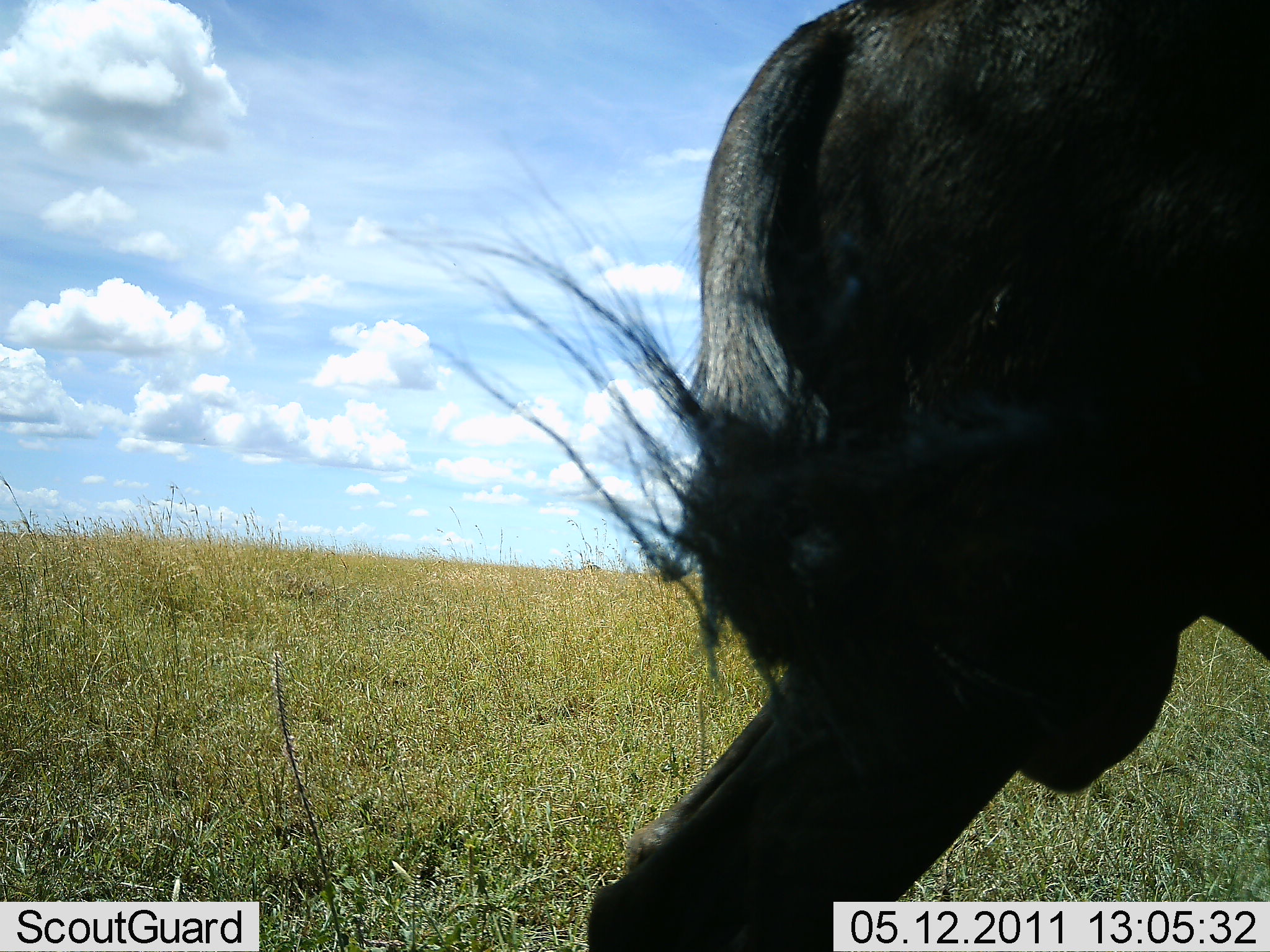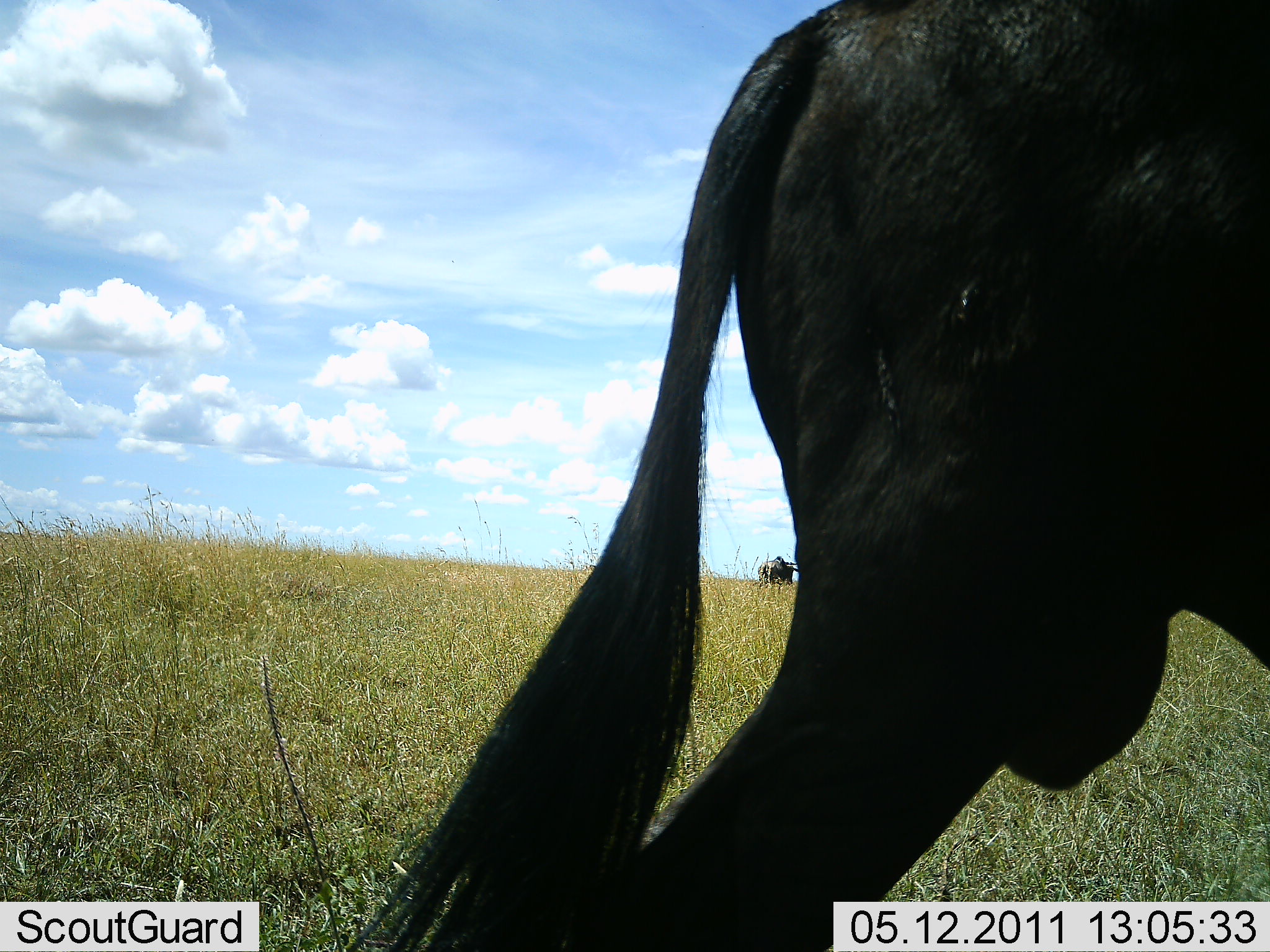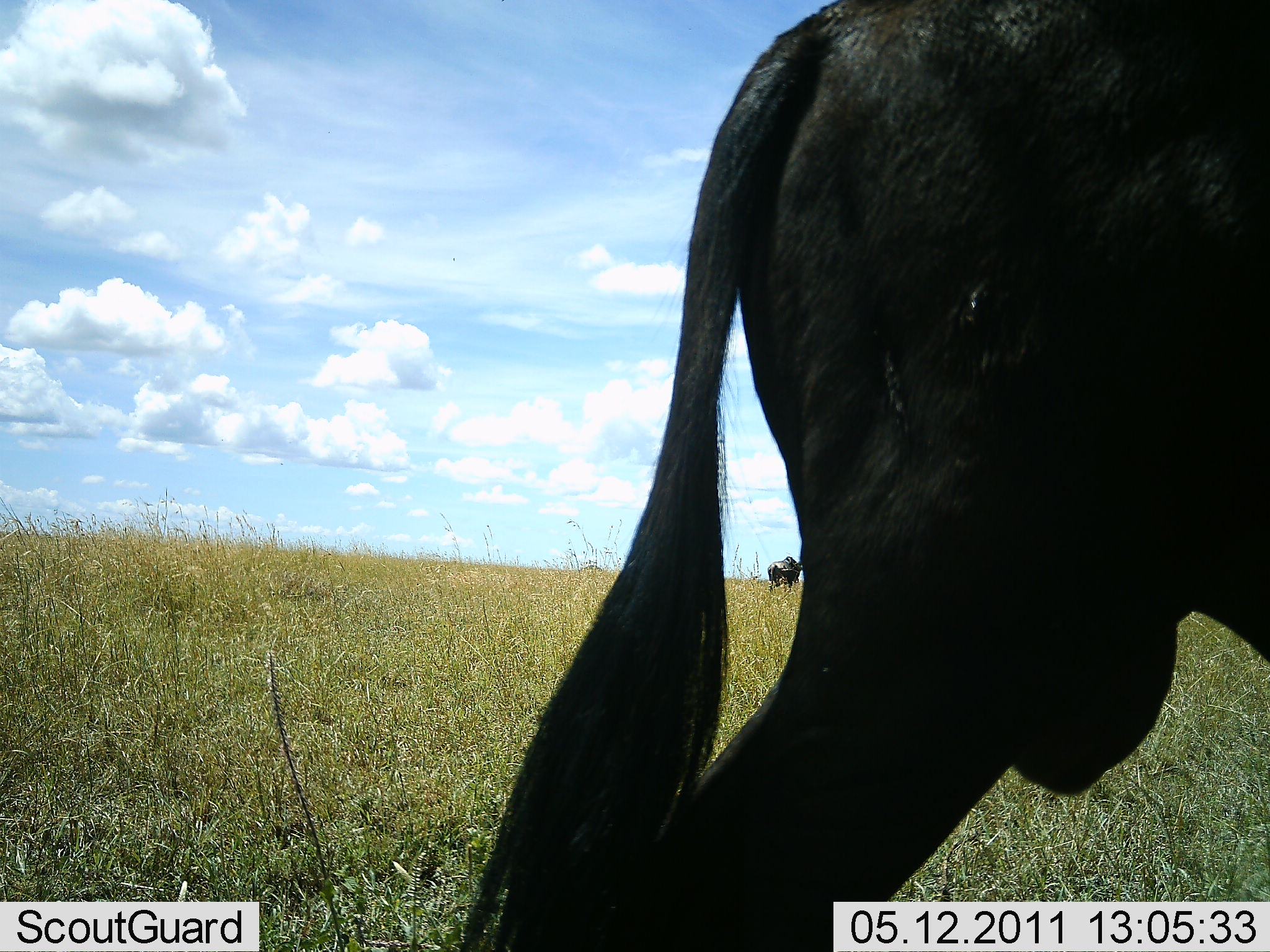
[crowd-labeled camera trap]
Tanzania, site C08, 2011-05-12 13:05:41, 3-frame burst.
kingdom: Animalia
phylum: Chordata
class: Mammalia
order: Artiodactyla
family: Bovidae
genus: Connochaetes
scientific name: Connochaetes taurinus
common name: blue wildebeest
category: wildebeest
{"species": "wildebeest (blue wildebeest) (Connochaetes taurinus)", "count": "1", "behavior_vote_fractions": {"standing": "82%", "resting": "0%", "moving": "18%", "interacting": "0%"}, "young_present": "0%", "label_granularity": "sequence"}